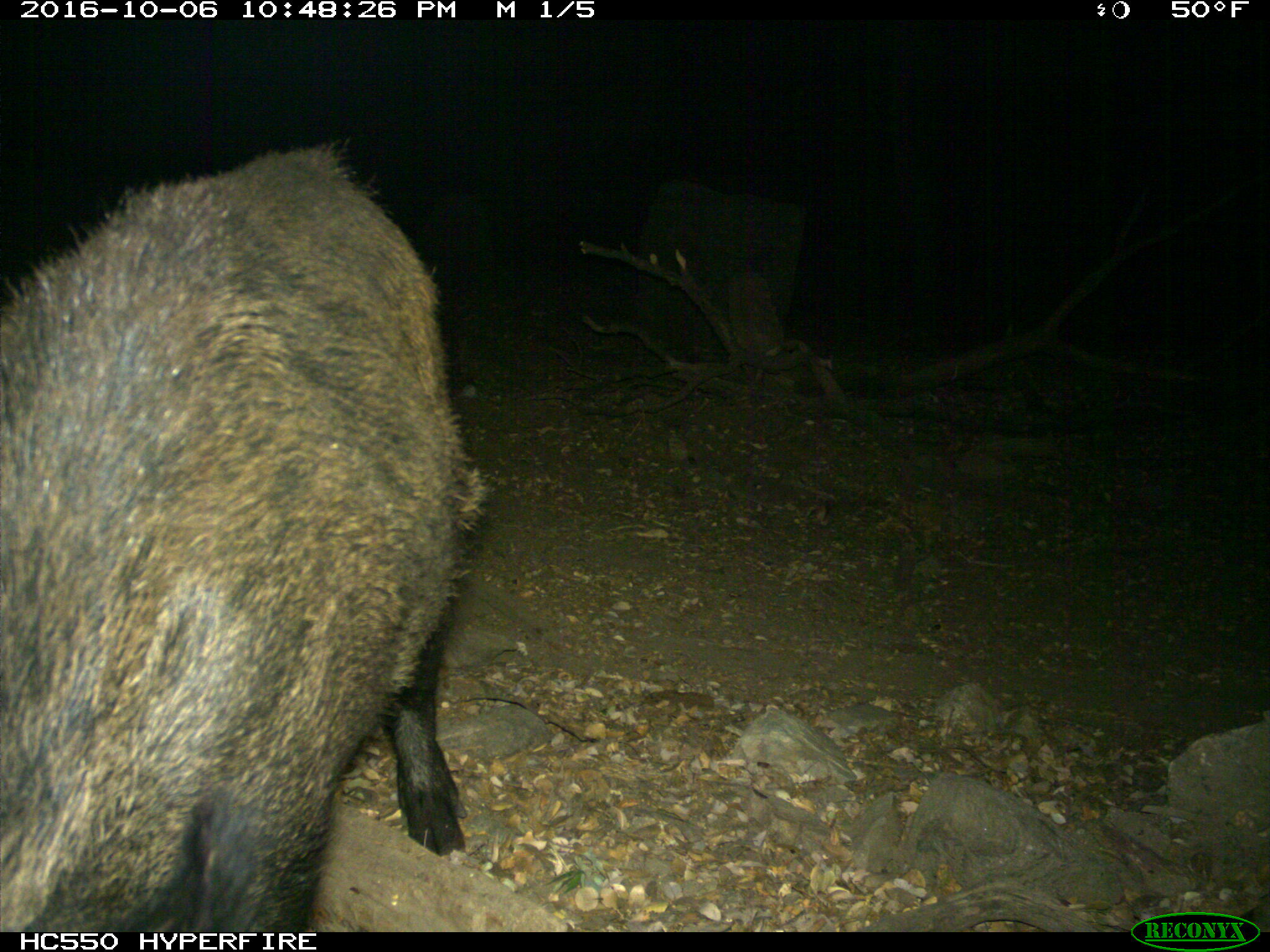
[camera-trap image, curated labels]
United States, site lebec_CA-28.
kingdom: Animalia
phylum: Chordata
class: Mammalia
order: Artiodactyla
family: Suidae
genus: Sus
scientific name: Sus scrofa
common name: wild boar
Sus scrofa (wild boar).